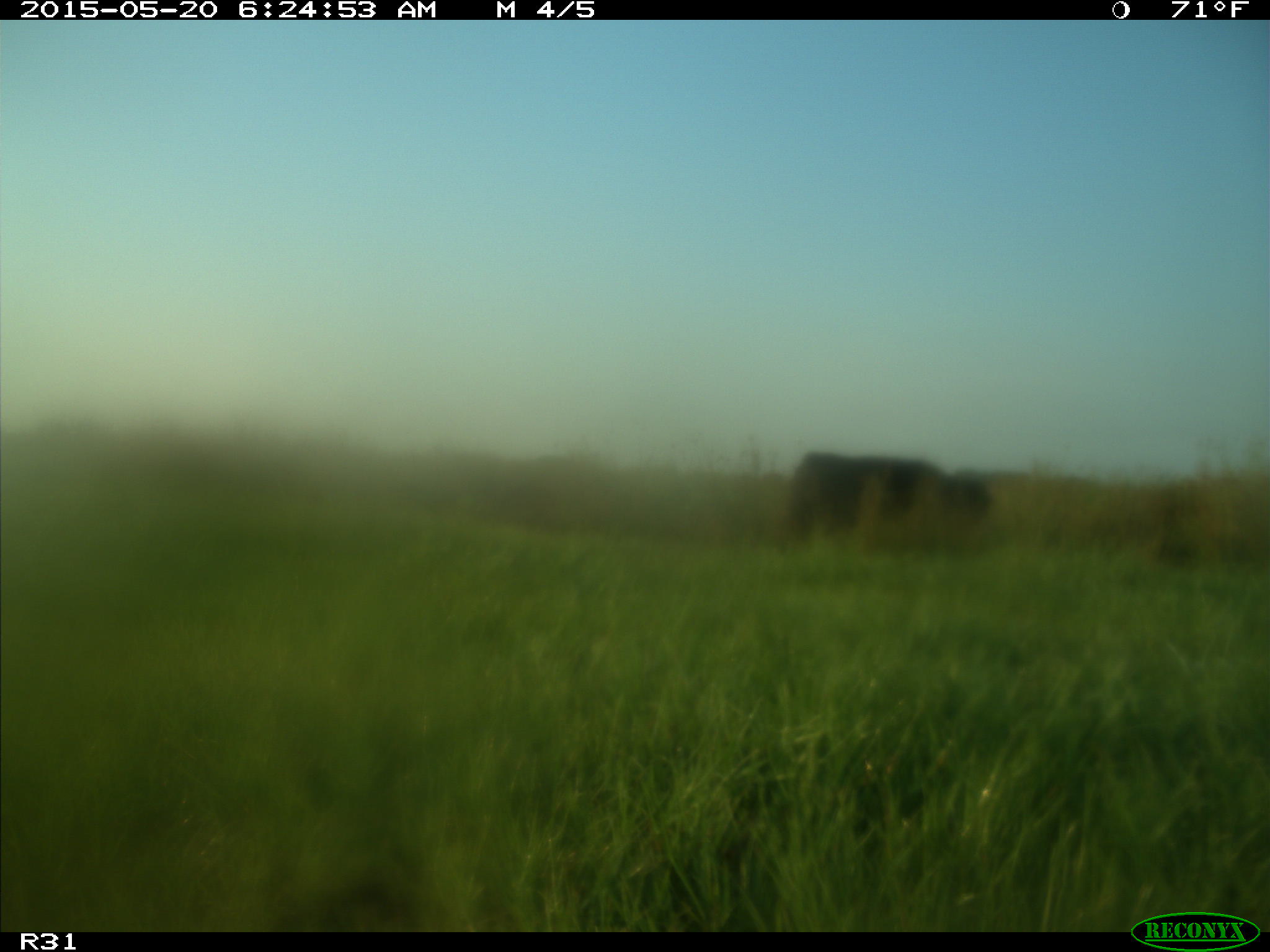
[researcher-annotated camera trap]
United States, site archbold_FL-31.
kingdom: Animalia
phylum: Chordata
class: Mammalia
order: Artiodactyla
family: Bovidae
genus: Bos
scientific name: Bos taurus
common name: domestic cow